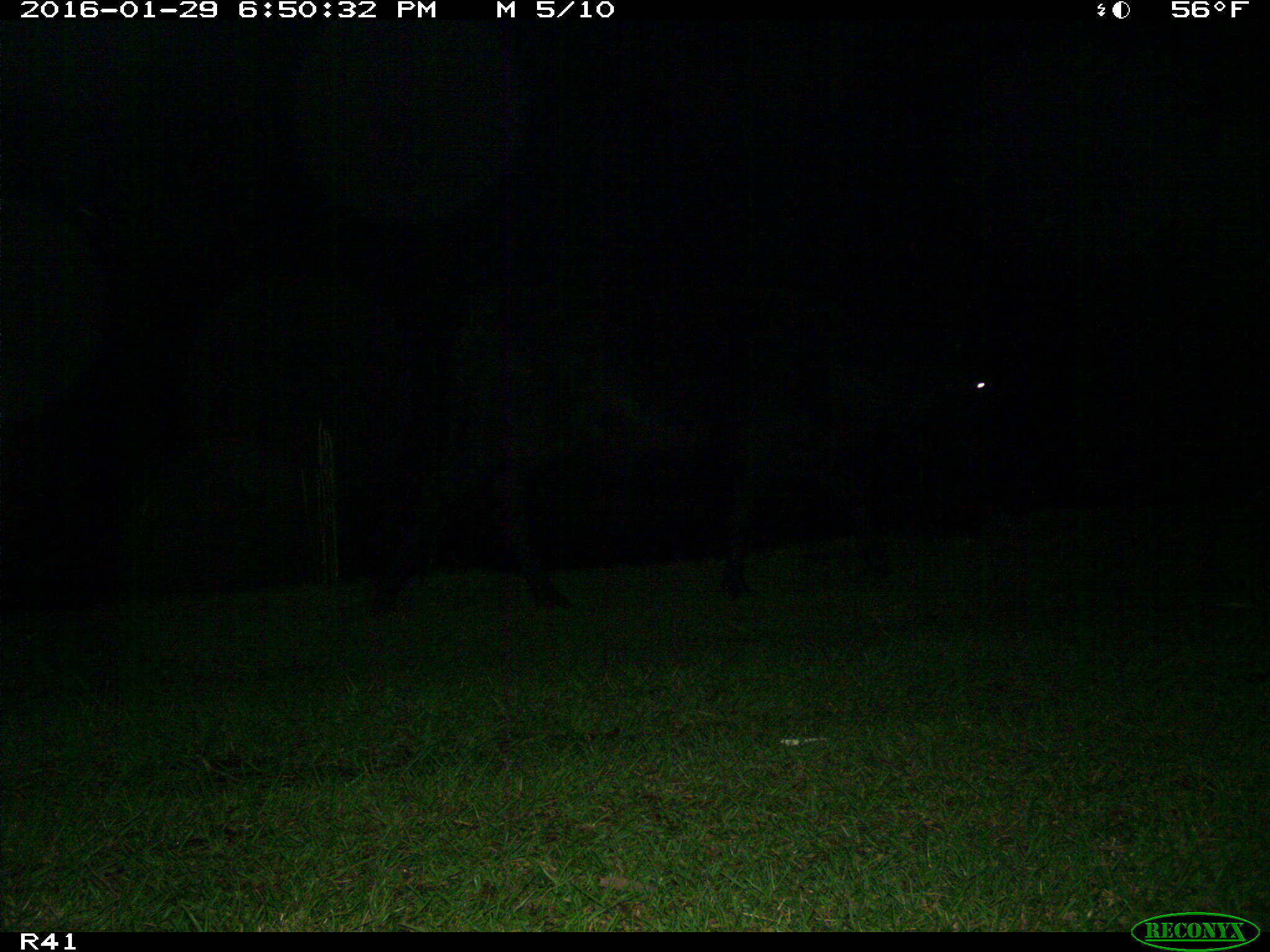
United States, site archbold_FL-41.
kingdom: Animalia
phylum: Chordata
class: Mammalia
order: Artiodactyla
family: Bovidae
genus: Bos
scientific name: Bos taurus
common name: domestic cow